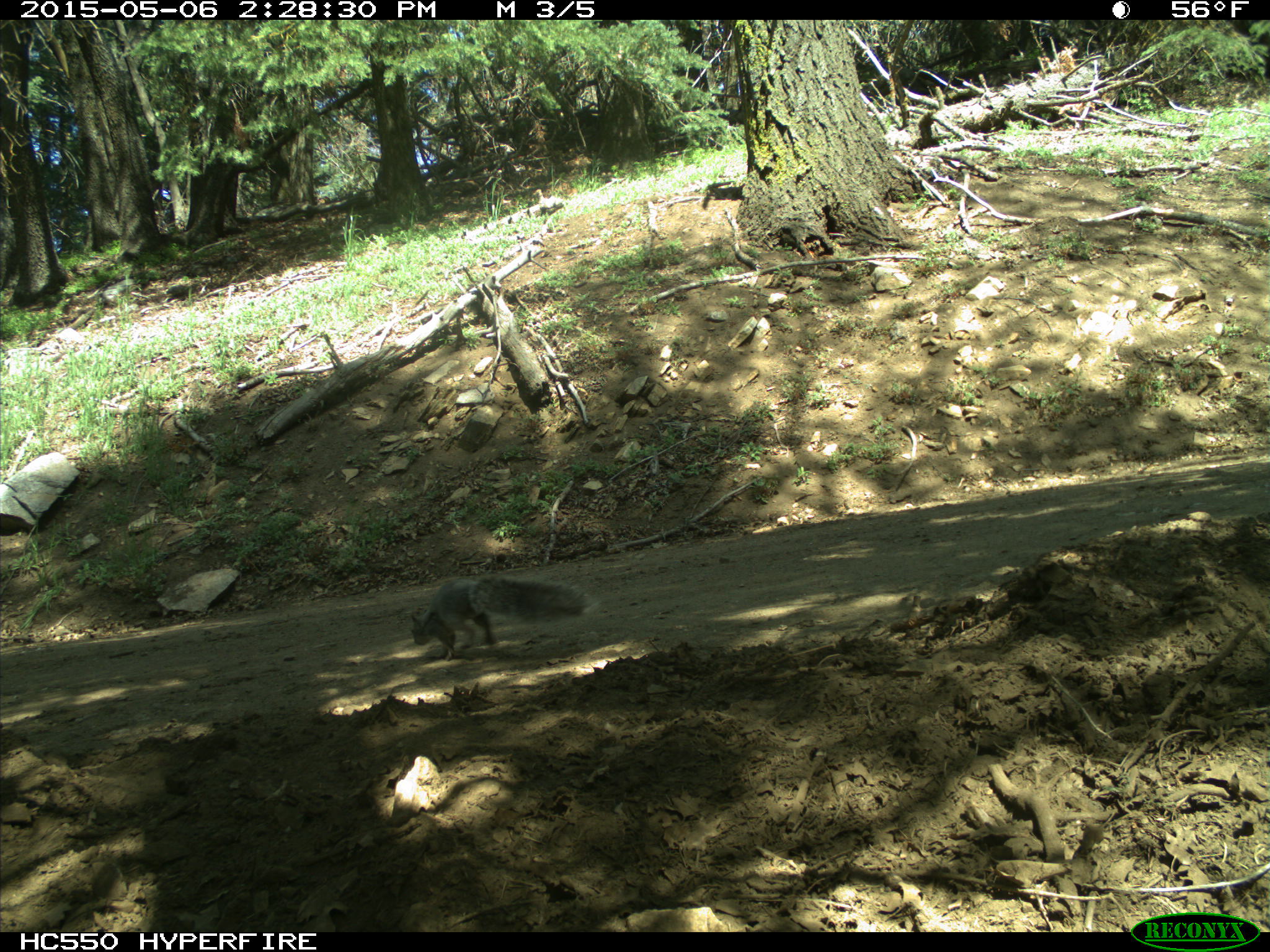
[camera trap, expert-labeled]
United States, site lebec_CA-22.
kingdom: Animalia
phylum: Chordata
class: Mammalia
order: Rodentia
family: Sciuridae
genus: Sciurus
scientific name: Sciurus carolinensis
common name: eastern gray squirrel